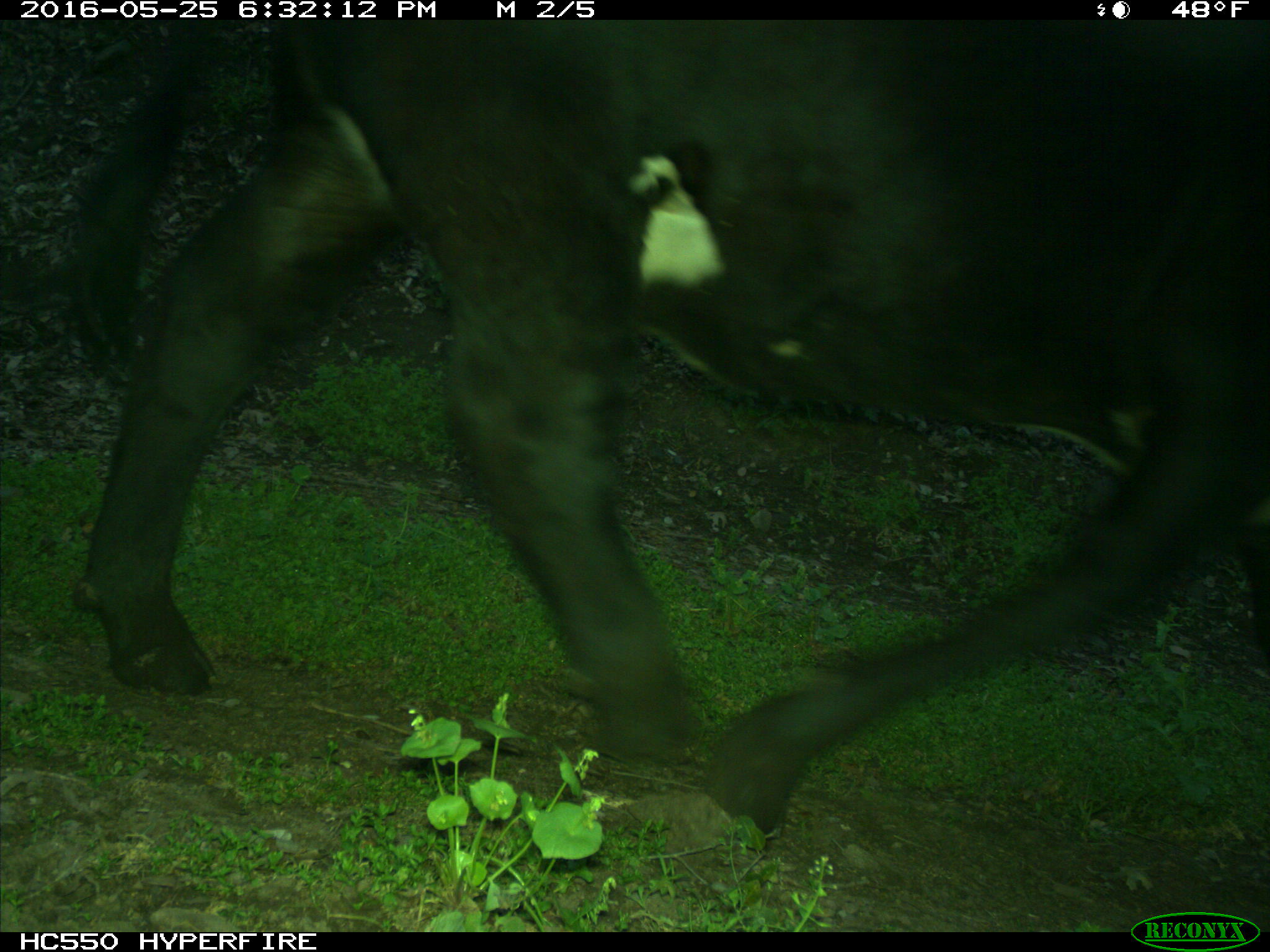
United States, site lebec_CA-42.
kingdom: Animalia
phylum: Chordata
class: Mammalia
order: Artiodactyla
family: Bovidae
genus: Bos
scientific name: Bos taurus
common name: domestic cow